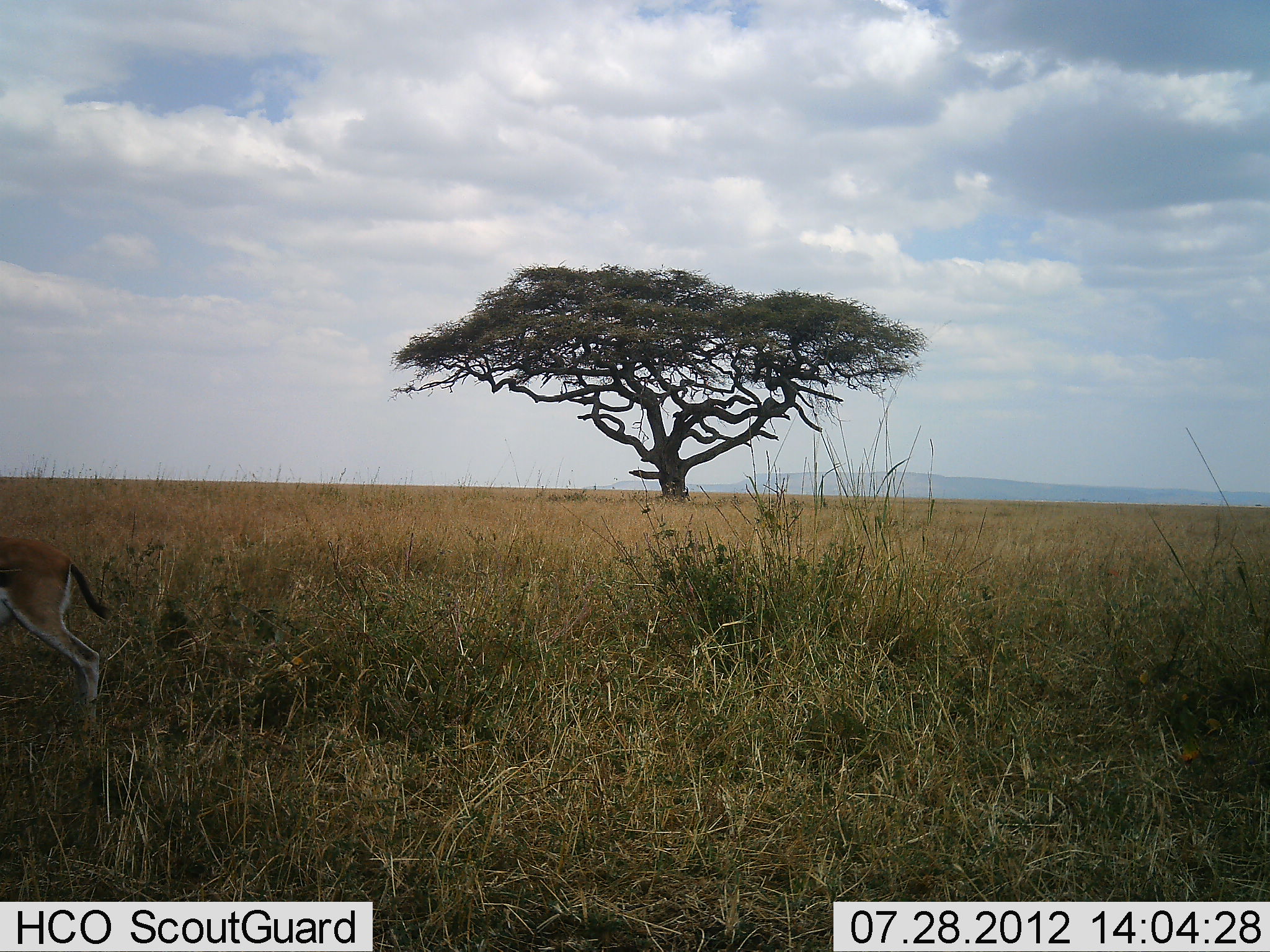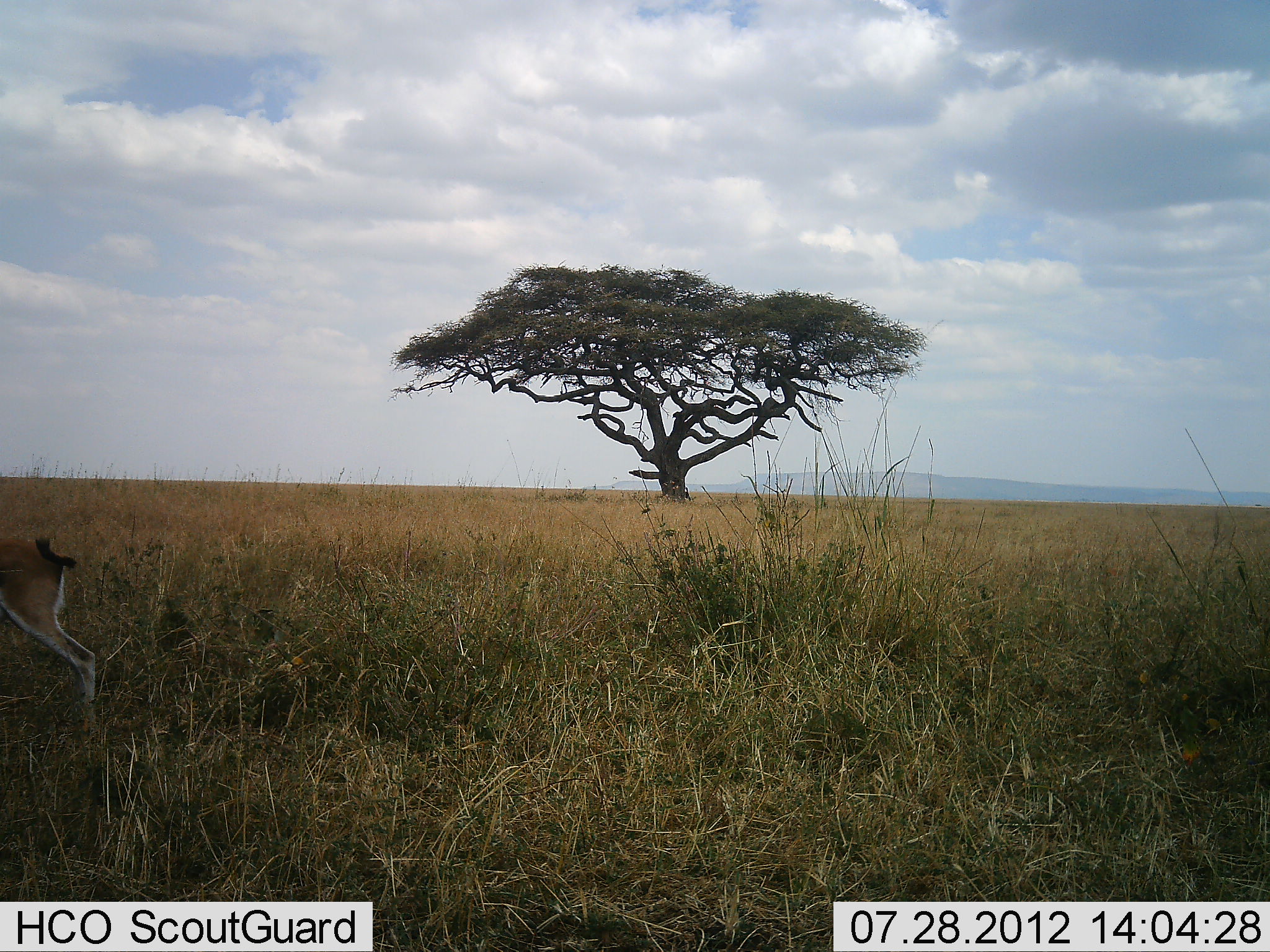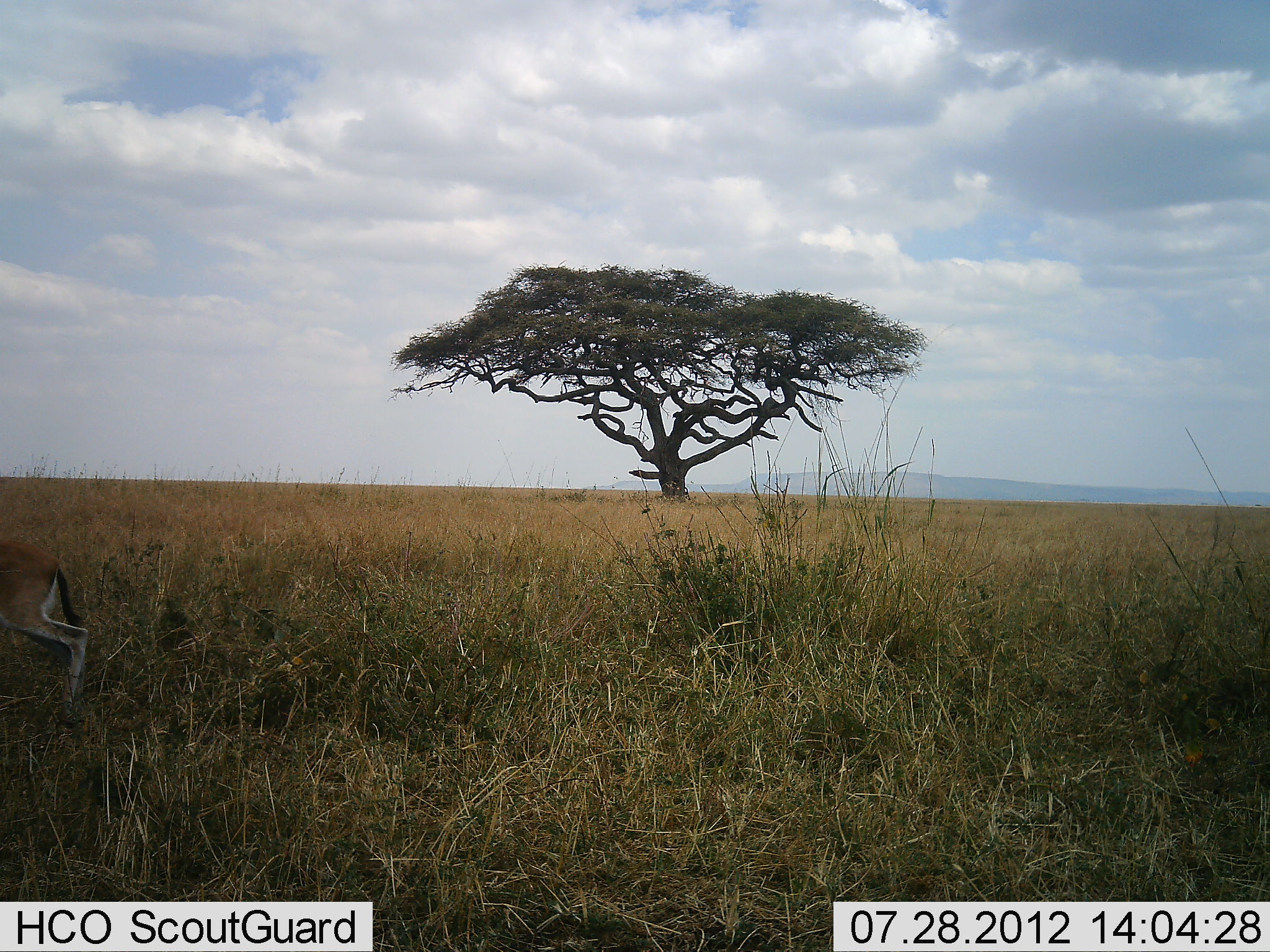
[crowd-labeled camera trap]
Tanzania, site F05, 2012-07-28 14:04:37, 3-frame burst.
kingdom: Animalia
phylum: Chordata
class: Mammalia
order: Artiodactyla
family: Bovidae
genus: Eudorcas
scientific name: Eudorcas thomsonii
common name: thomson's gazelle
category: gazellethomsons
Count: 1.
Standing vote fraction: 100%.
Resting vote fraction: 0%.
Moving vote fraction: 0%.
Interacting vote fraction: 0%.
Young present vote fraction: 0%.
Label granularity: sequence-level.